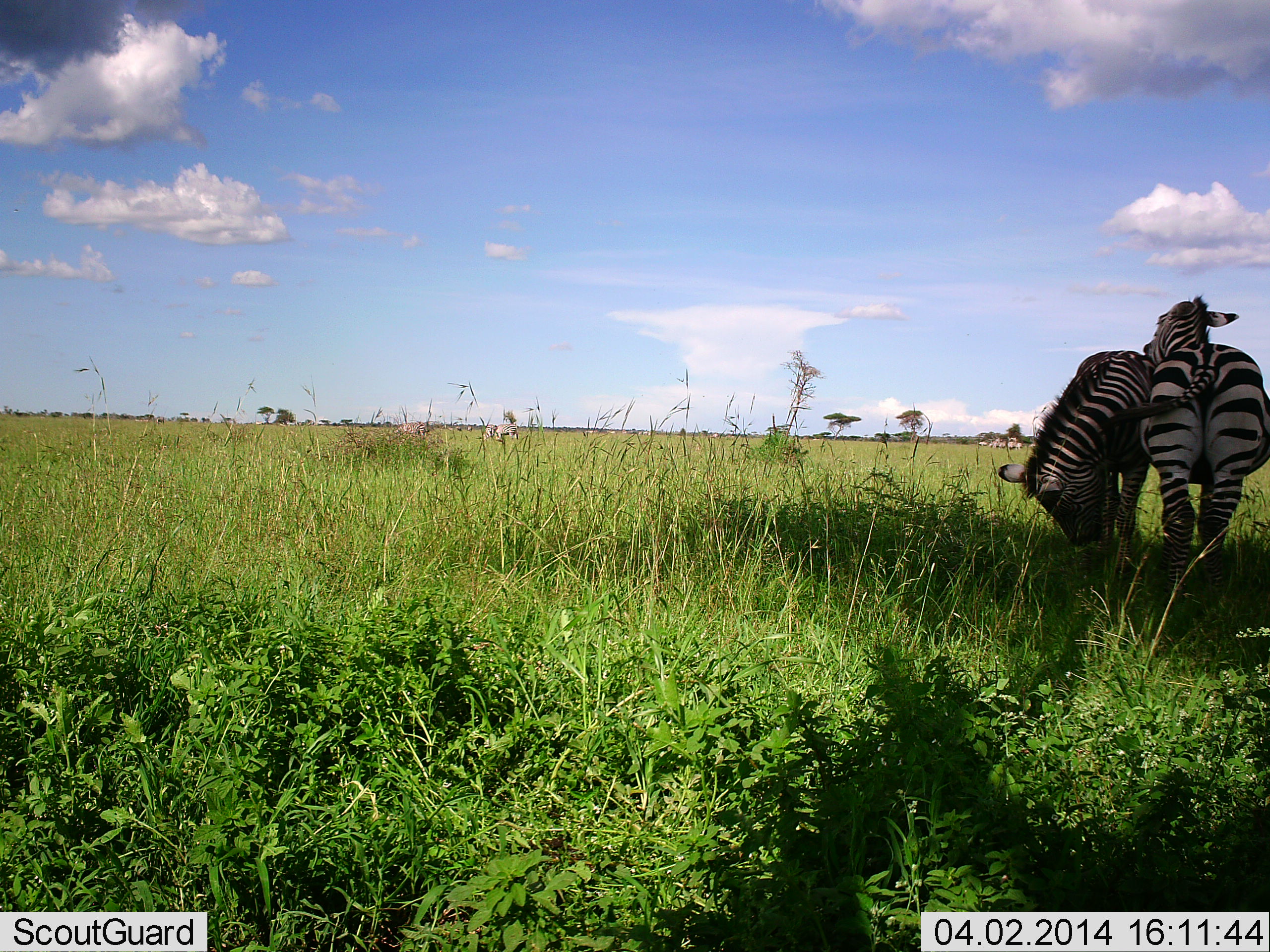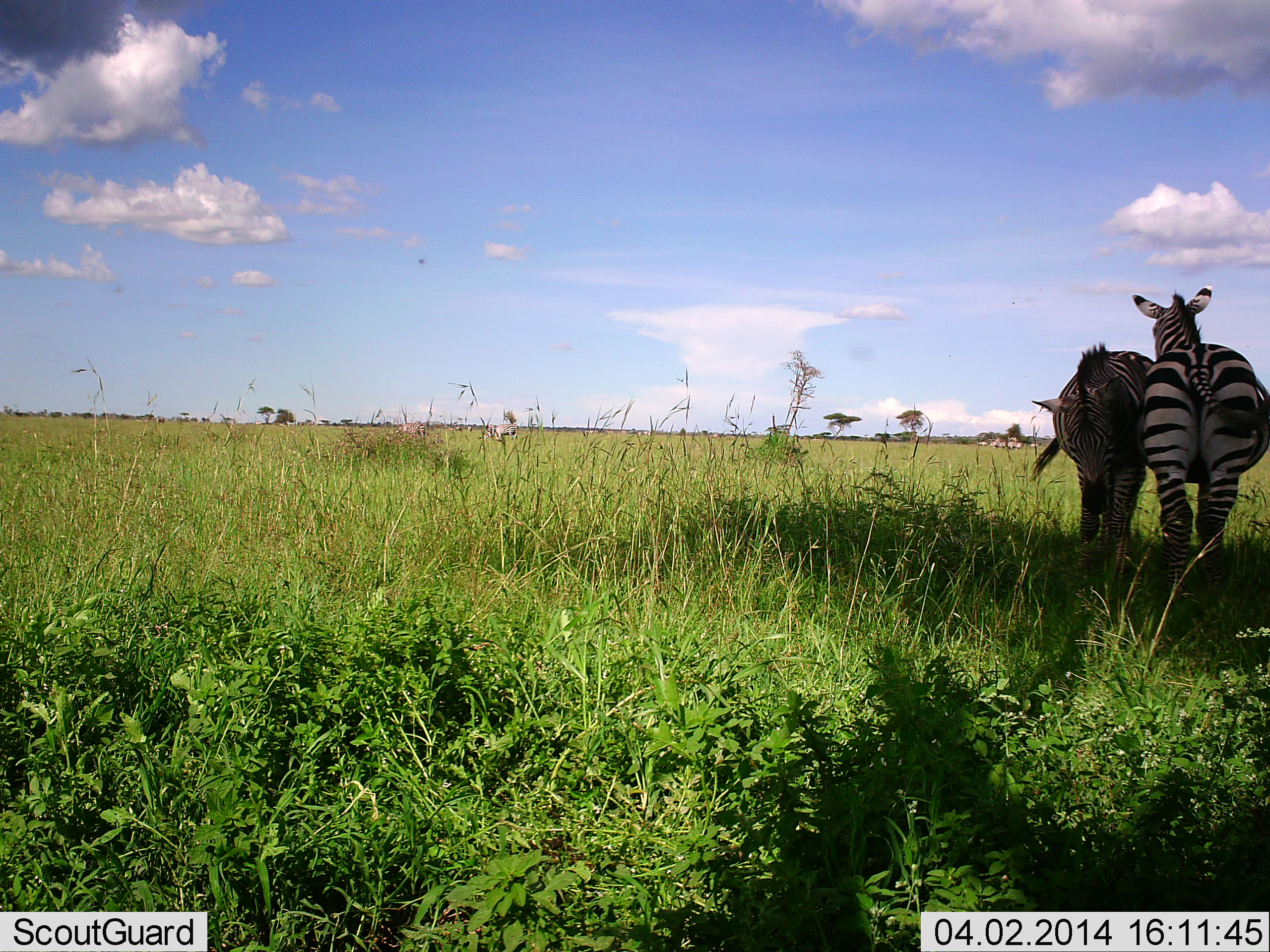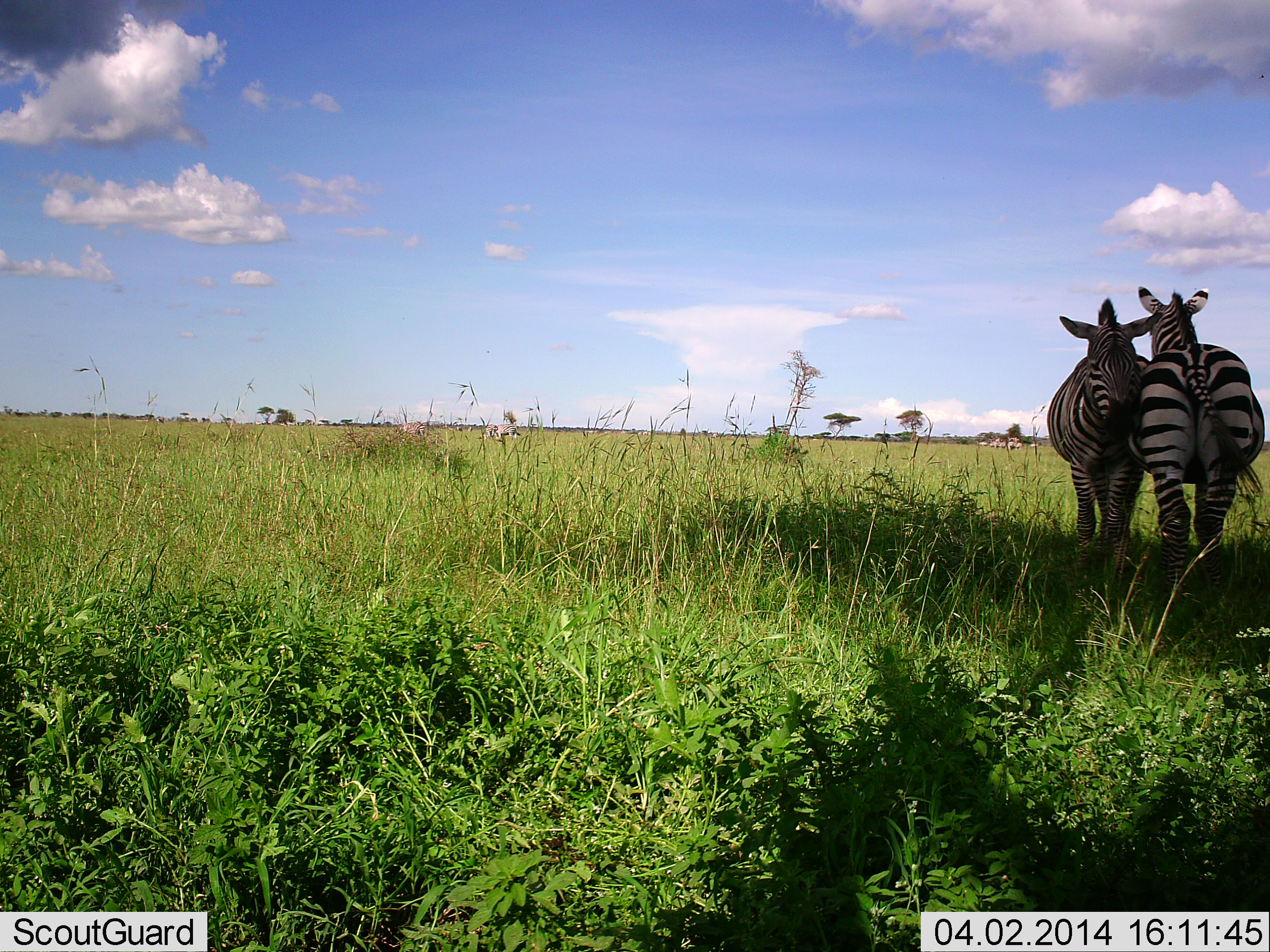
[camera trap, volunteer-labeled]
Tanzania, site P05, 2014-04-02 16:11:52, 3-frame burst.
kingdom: Animalia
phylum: Chordata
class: Mammalia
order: Perissodactyla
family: Equidae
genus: Equus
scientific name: Equus quagga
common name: plains zebra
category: zebra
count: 2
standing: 60%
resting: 4%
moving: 4%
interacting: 70%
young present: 0%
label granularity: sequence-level